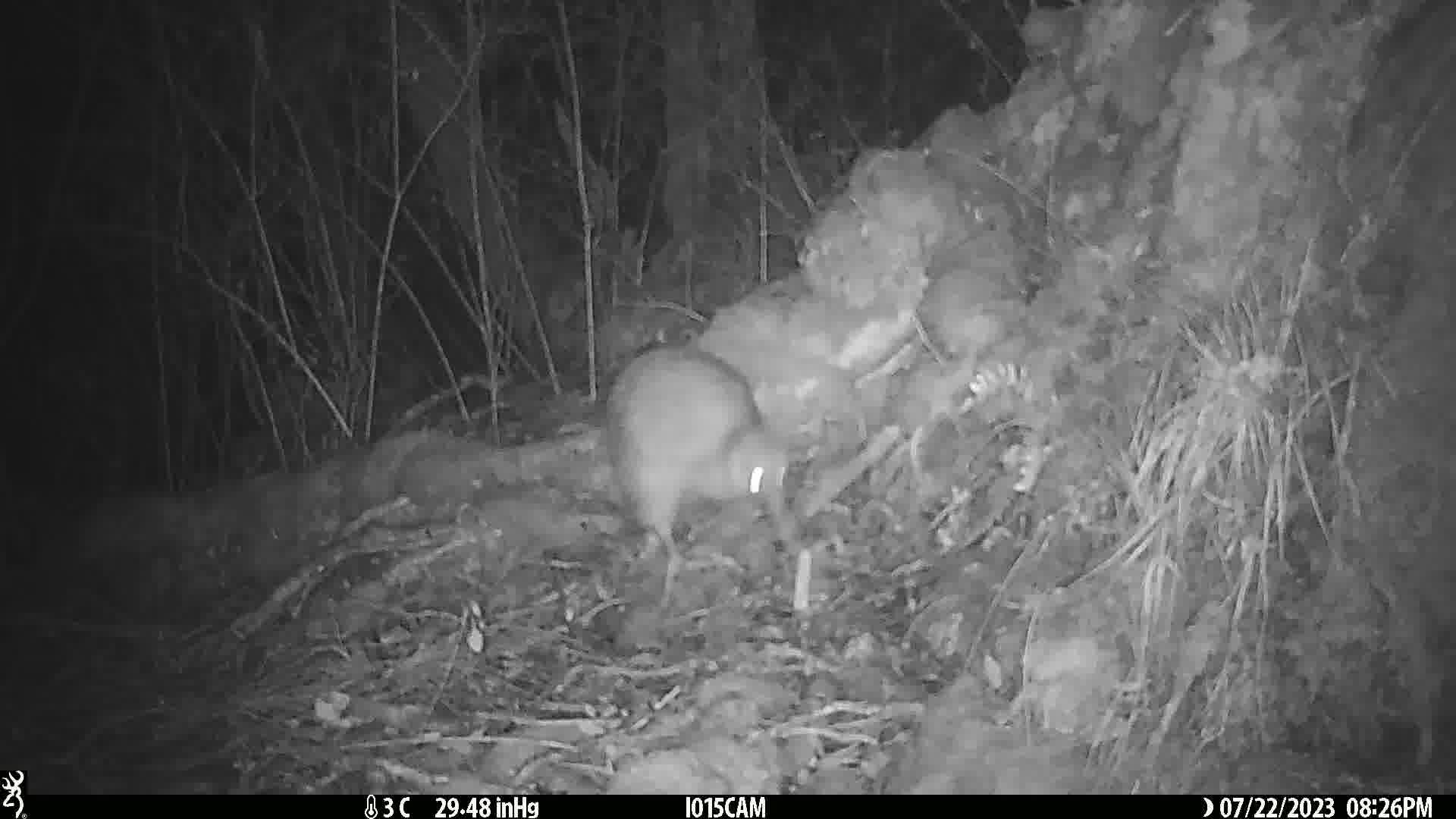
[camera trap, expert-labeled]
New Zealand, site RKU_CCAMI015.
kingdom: Animalia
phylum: Chordata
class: Aves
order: Apterygiformes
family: Apterygidae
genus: Apteryx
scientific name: Apteryx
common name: kiwi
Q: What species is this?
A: Kiwi (Apteryx).